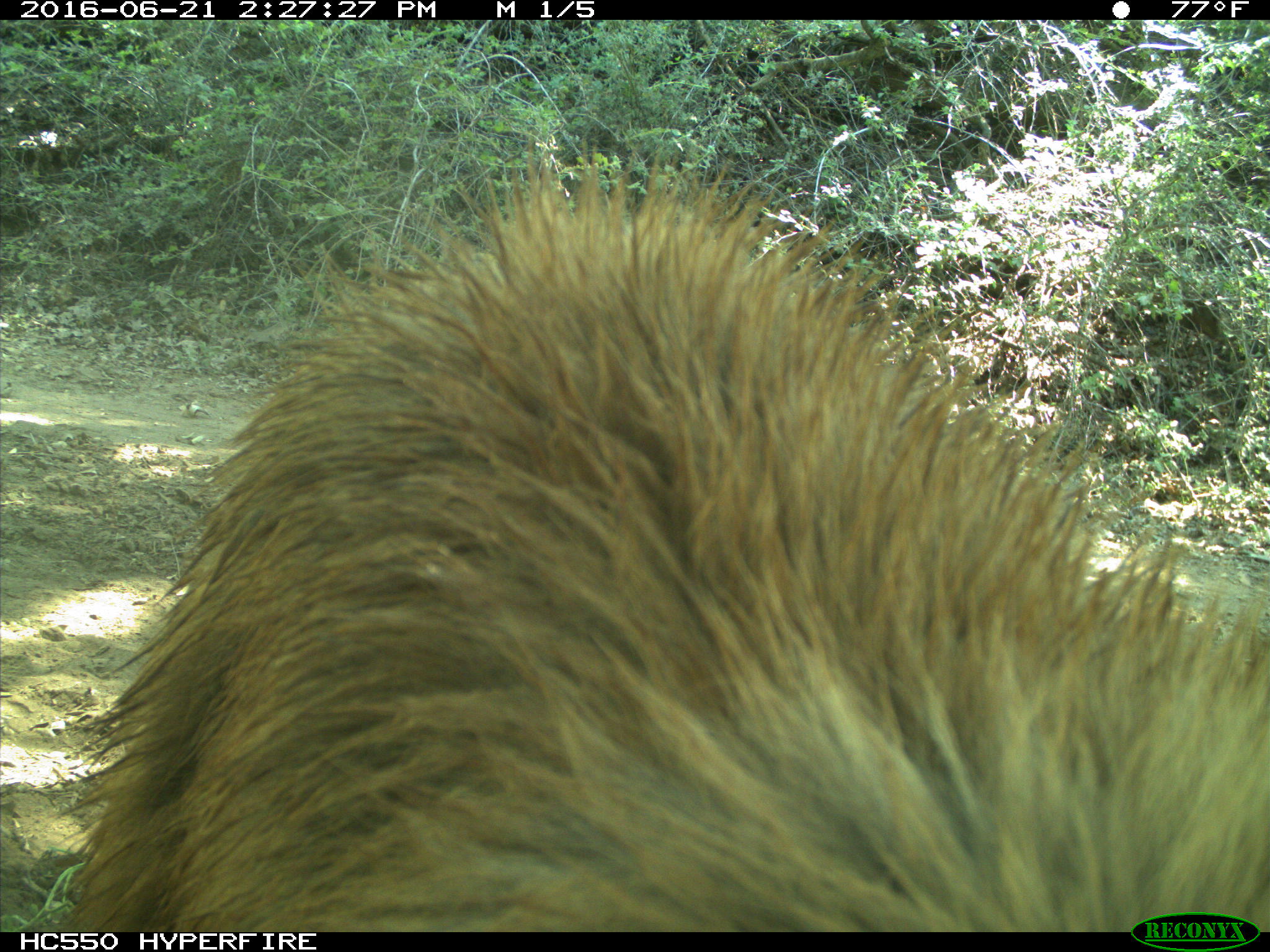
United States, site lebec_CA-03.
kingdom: Animalia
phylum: Chordata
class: Mammalia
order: Carnivora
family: Ursidae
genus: Ursus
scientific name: Ursus americanus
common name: american black bear